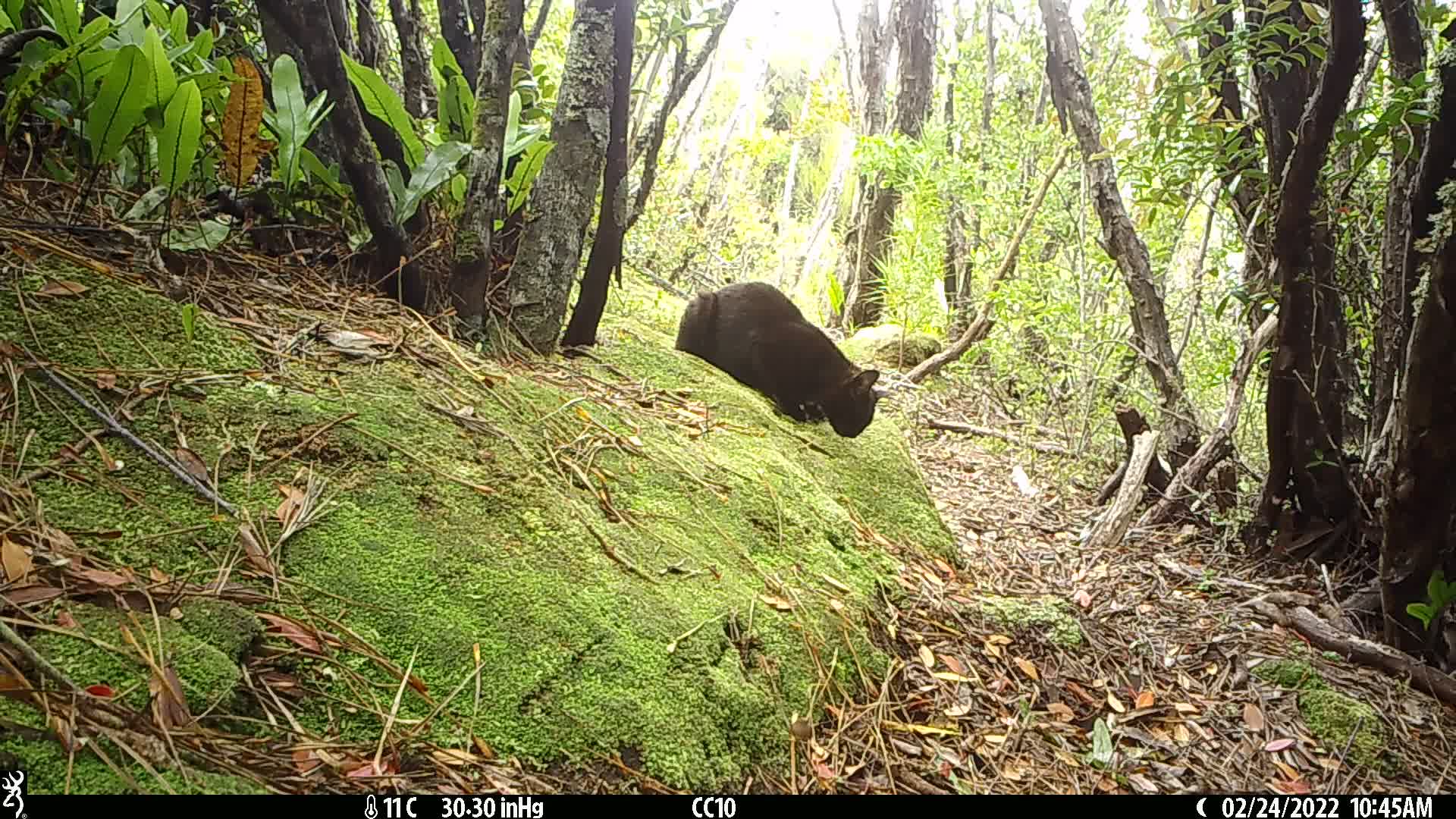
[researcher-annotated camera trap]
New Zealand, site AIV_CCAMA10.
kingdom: Animalia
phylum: Chordata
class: Mammalia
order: Carnivora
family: Felidae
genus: Felis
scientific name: Felis catus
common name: domestic cat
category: cat